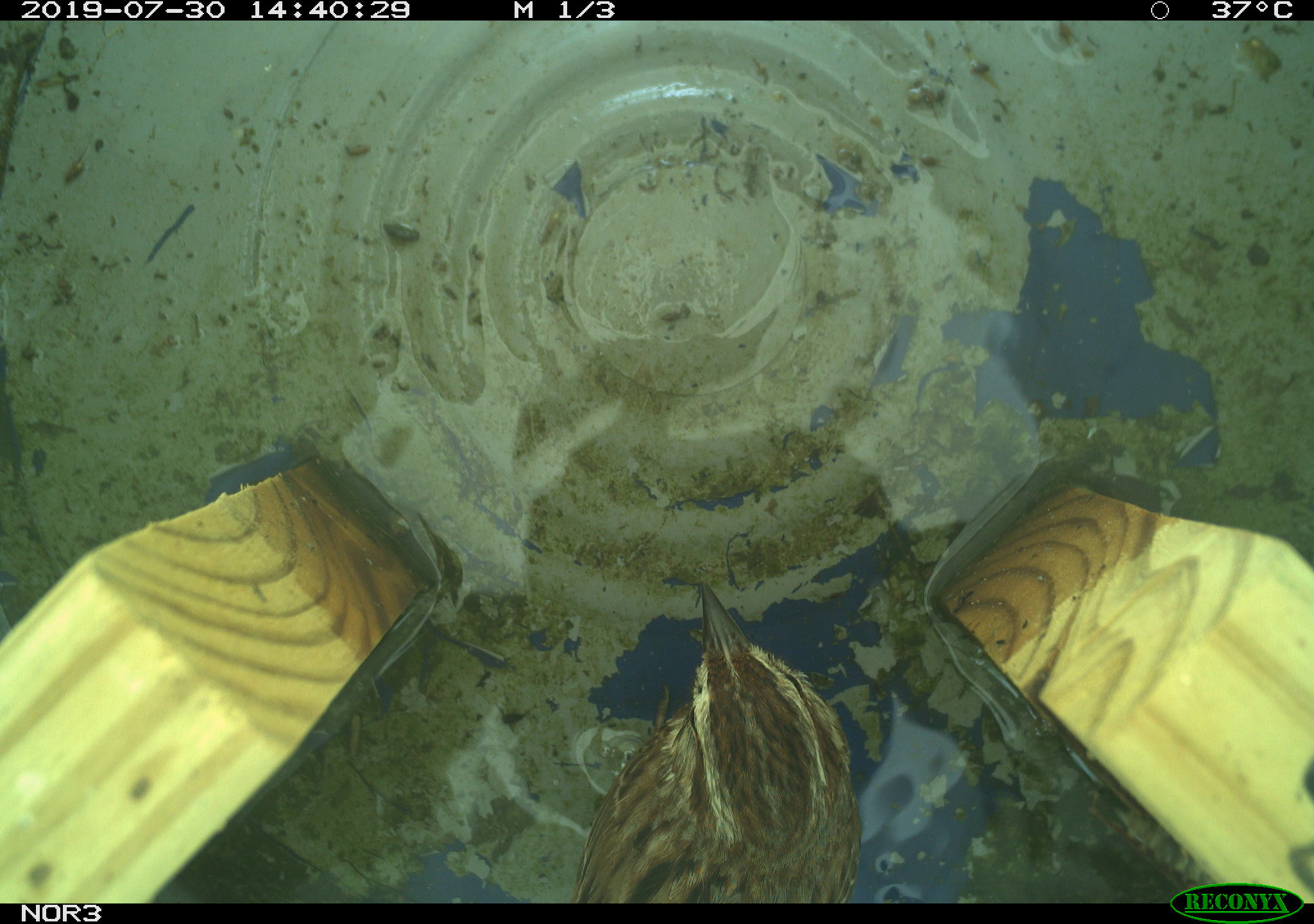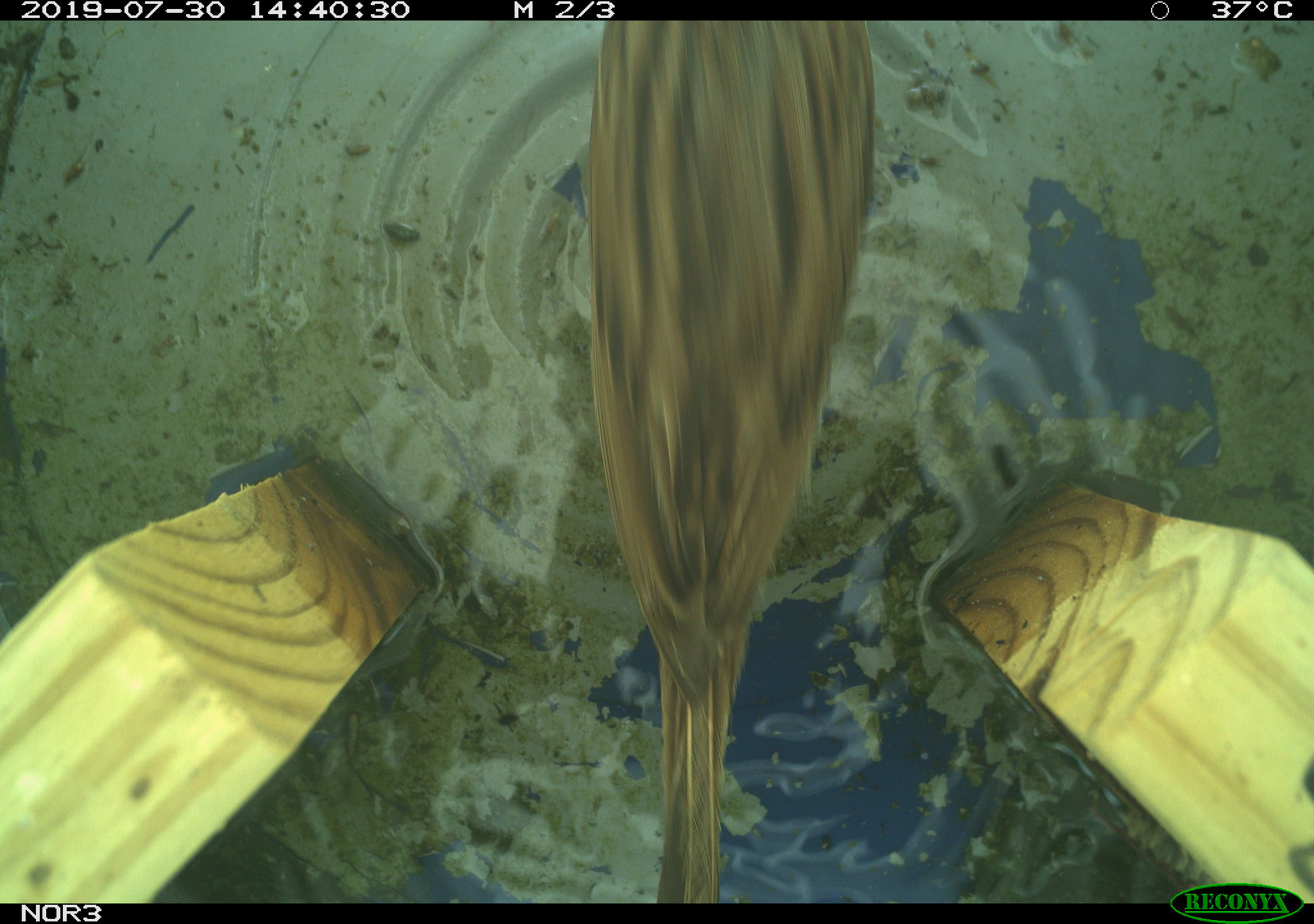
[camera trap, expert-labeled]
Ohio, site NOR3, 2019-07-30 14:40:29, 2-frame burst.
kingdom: Animalia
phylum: Chordata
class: Aves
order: Passeriformes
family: Passerellidae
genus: Melospiza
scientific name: Melospiza melodia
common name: song sparrow